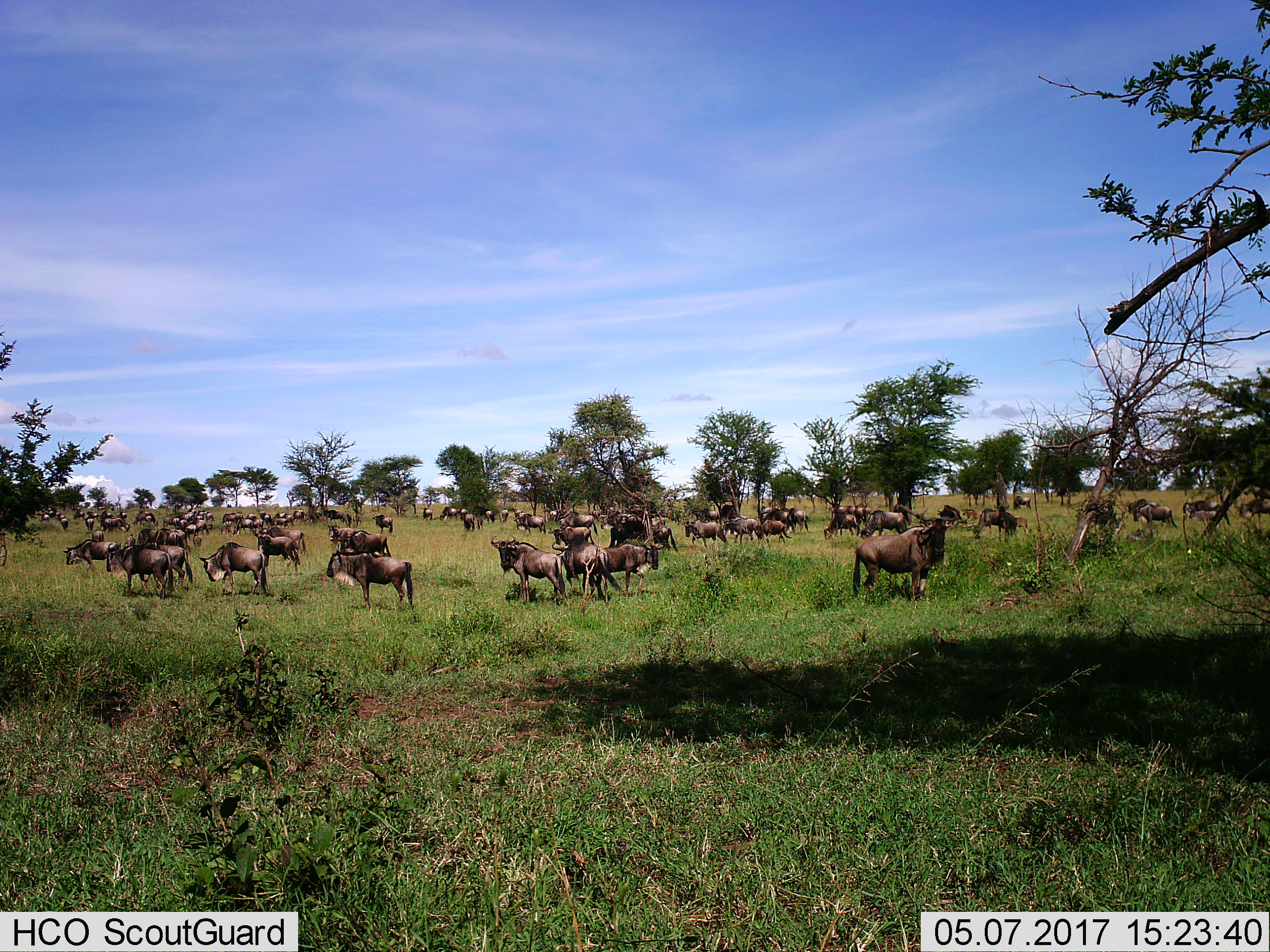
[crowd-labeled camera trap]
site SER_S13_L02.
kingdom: Animalia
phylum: Chordata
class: Mammalia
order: Artiodactyla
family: Bovidae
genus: Connochaetes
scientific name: Connochaetes taurinus taurinus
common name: blue wildebeest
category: wildebeestblue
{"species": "wildebeestblue (blue wildebeest) (Connochaetes taurinus taurinus)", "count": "51+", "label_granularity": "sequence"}